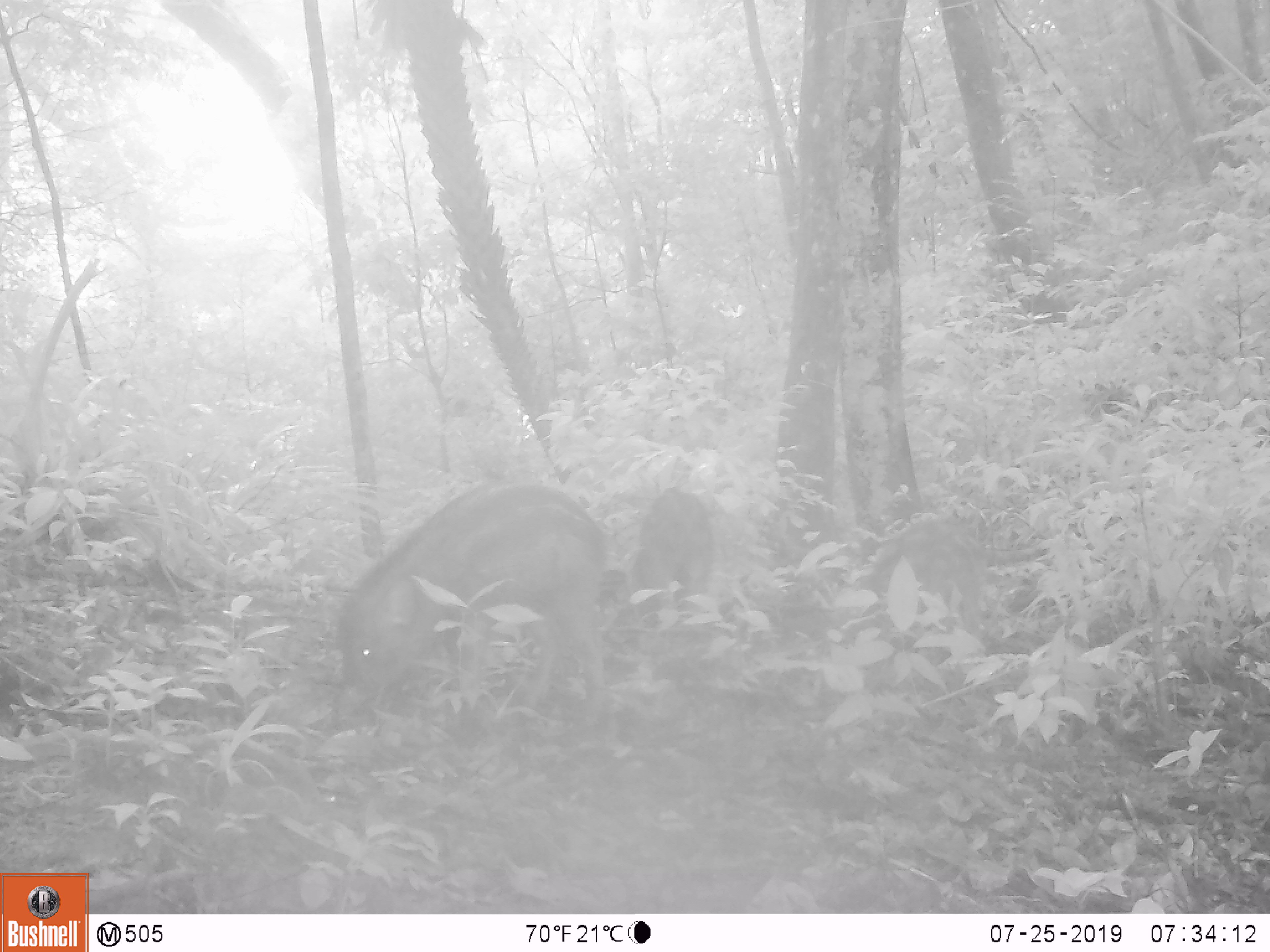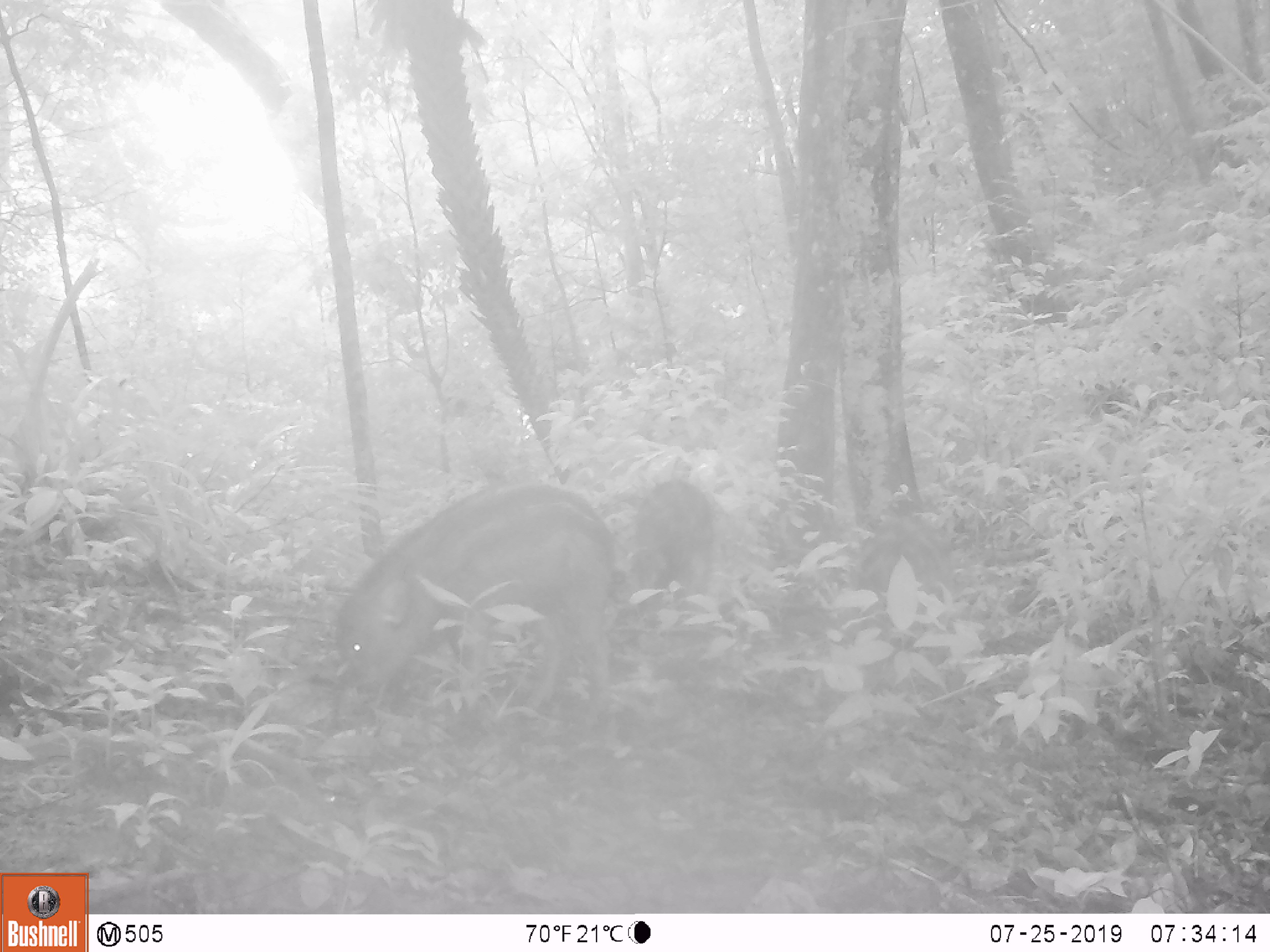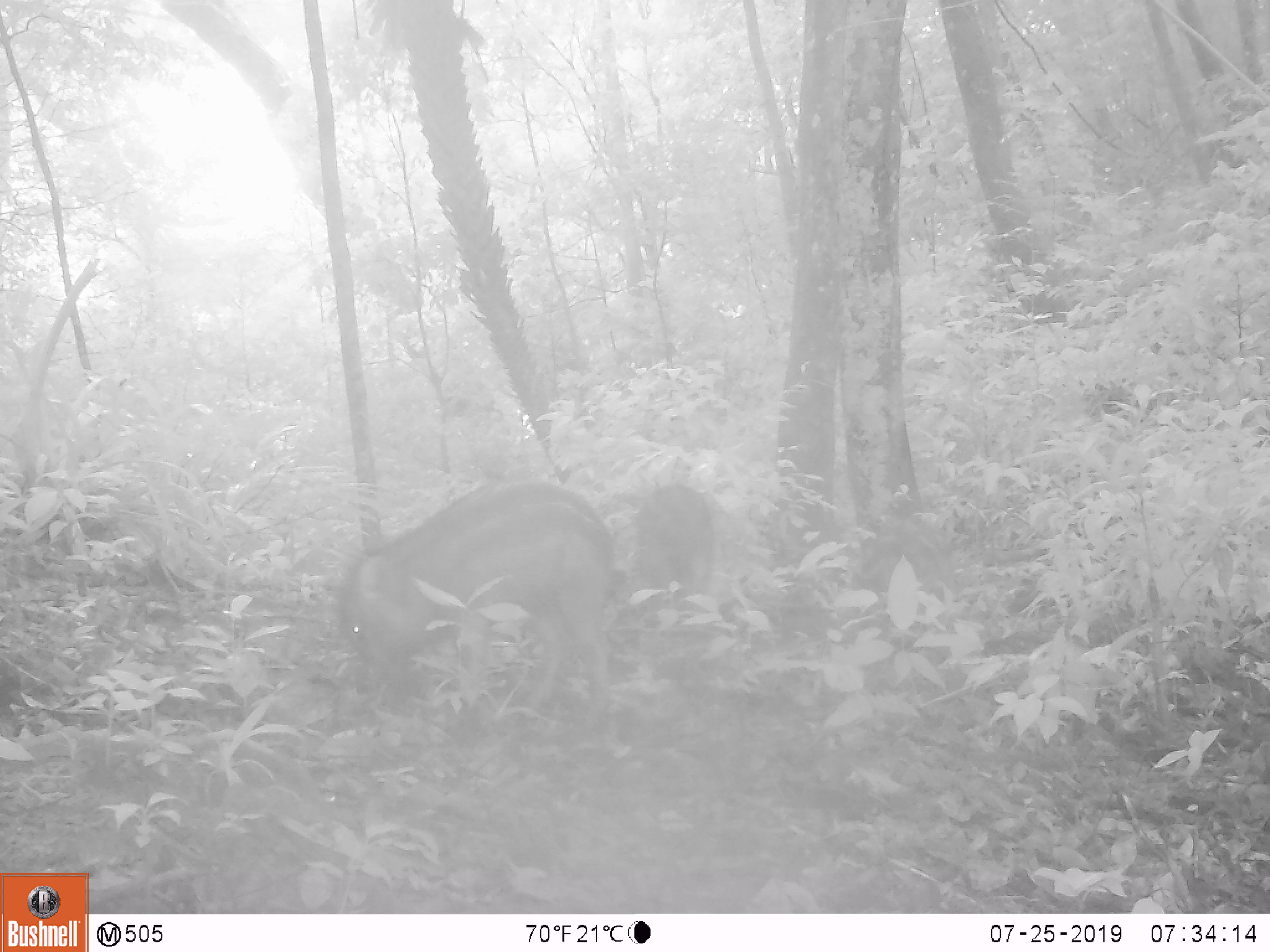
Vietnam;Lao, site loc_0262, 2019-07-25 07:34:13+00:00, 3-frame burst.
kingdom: Animalia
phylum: Chordata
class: Mammalia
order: Artiodactyla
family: Suidae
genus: Sus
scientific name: Sus scrofa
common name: eurasian wild pig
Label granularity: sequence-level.